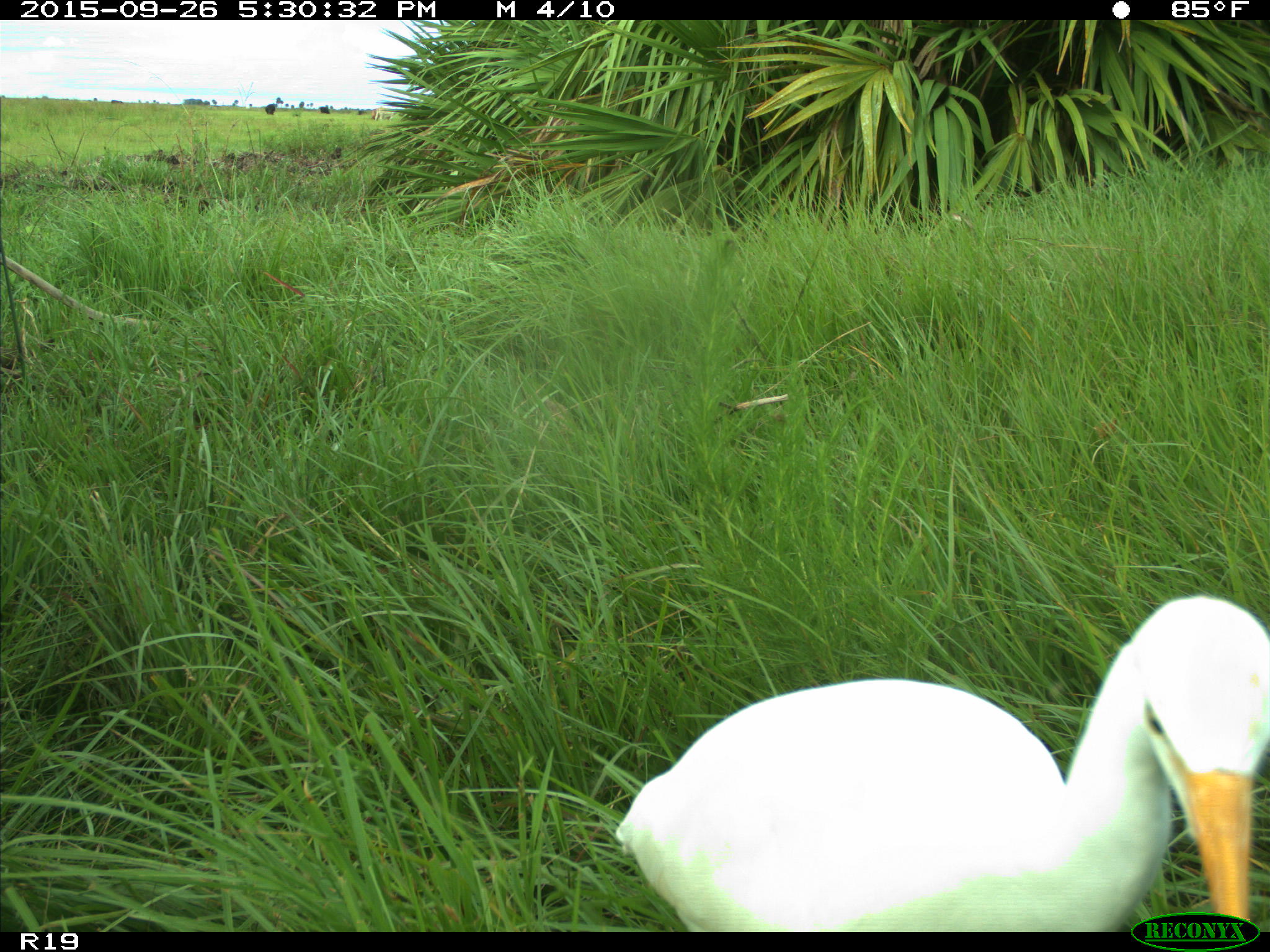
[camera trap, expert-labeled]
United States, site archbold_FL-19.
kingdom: Animalia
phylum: Chordata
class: Aves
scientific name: Aves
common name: birds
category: unidentified bird